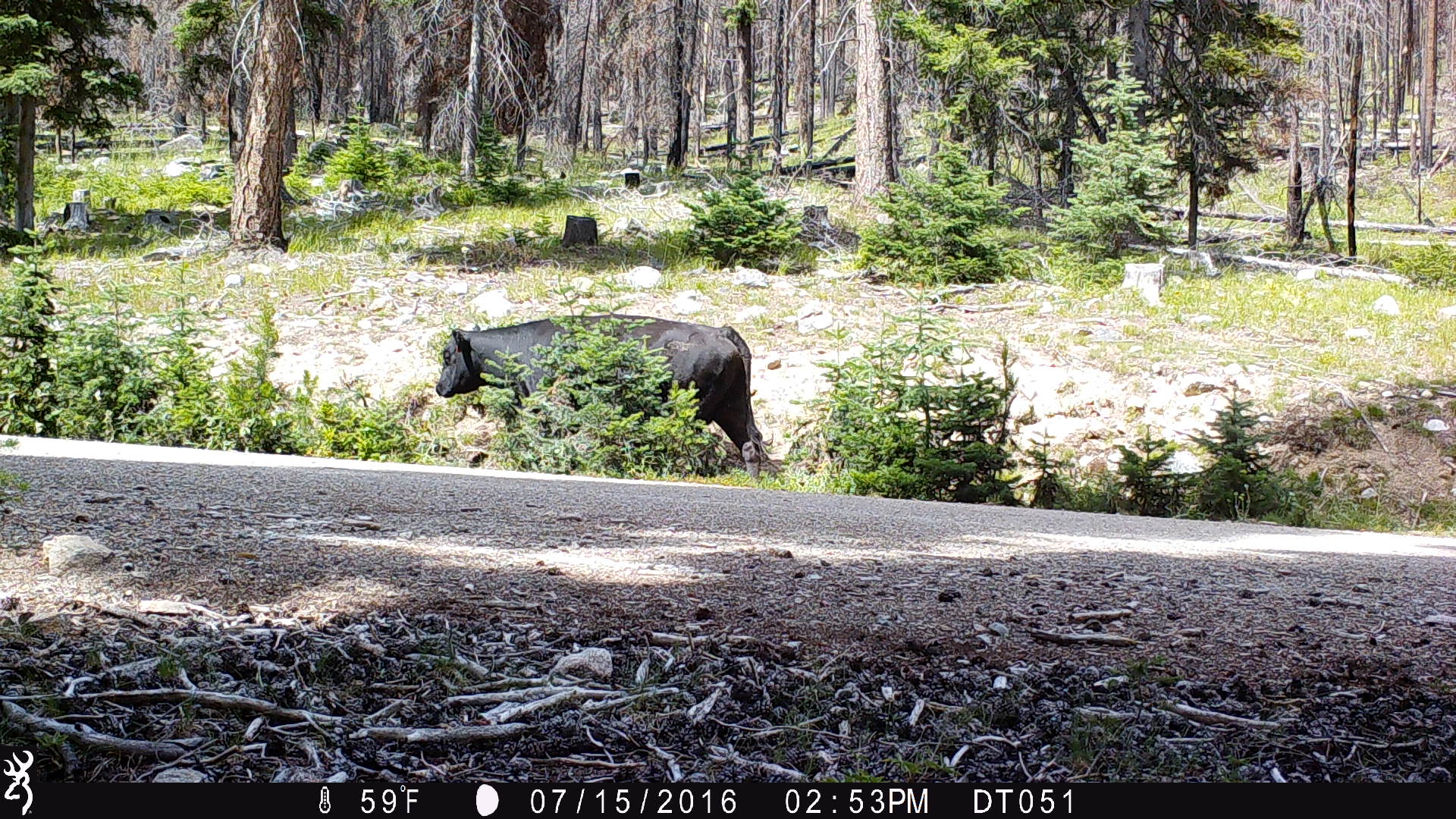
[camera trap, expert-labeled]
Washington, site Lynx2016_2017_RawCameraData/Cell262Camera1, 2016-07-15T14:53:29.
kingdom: Animalia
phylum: Chordata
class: Mammalia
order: Artiodactyla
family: Bovidae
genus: Bos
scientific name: Bos taurus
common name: domestic cattle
Domestic cattle (Bos taurus). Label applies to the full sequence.